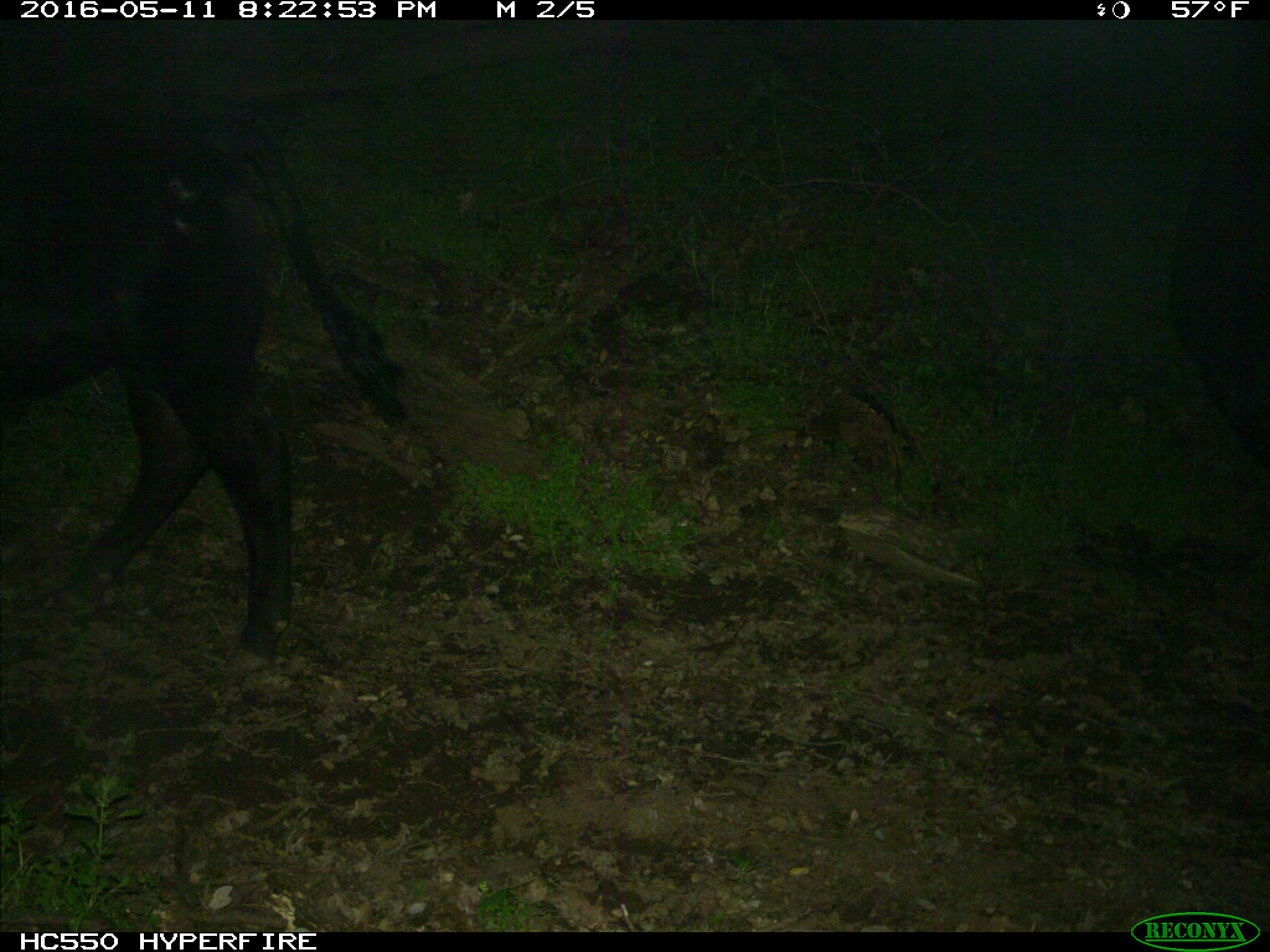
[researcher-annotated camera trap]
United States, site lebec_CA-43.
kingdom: Animalia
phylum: Chordata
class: Mammalia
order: Artiodactyla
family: Bovidae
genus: Bos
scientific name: Bos taurus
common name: domestic cow